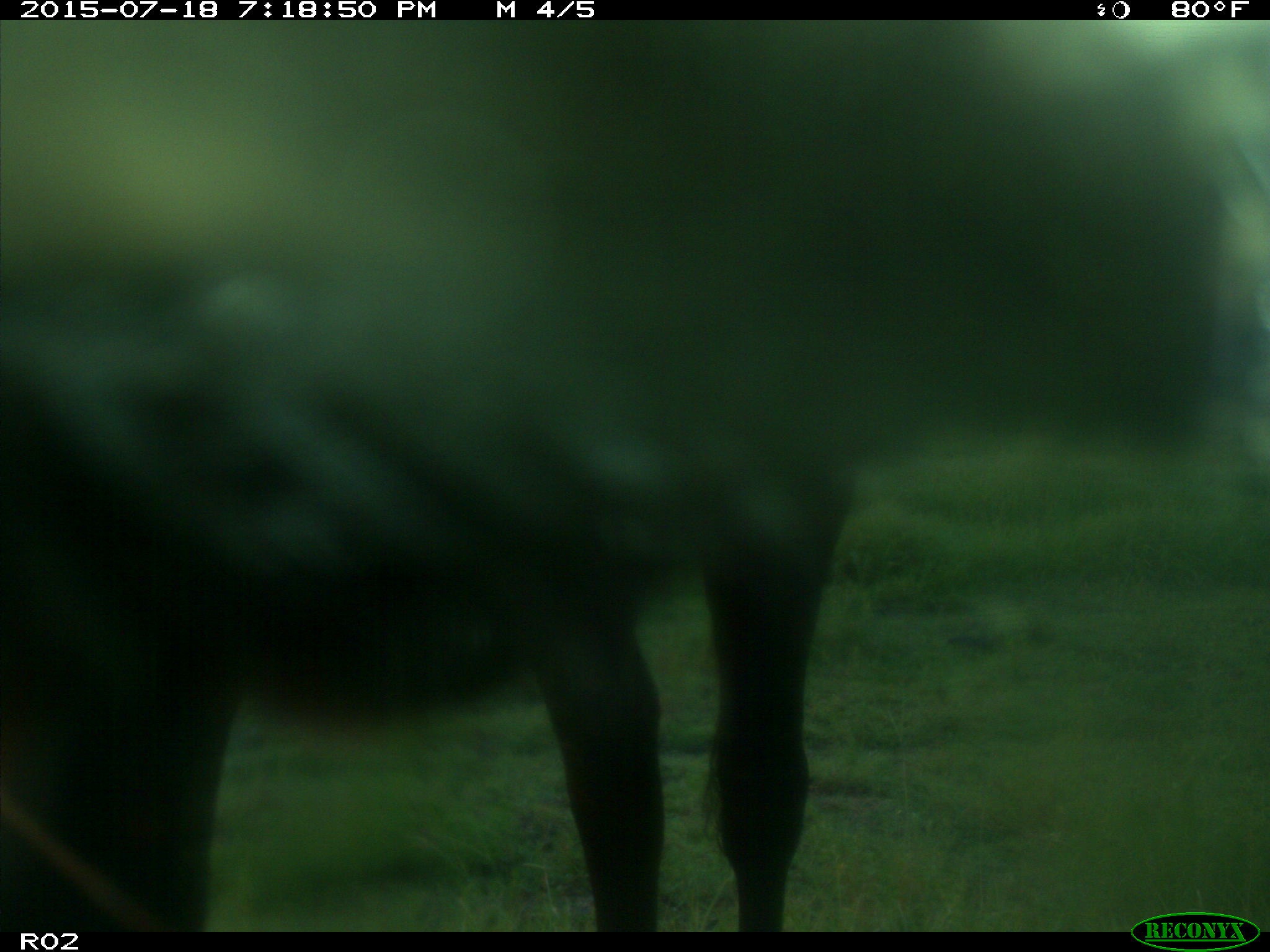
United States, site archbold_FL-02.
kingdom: Animalia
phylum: Chordata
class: Mammalia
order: Artiodactyla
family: Bovidae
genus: Bos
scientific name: Bos taurus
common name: domestic cow